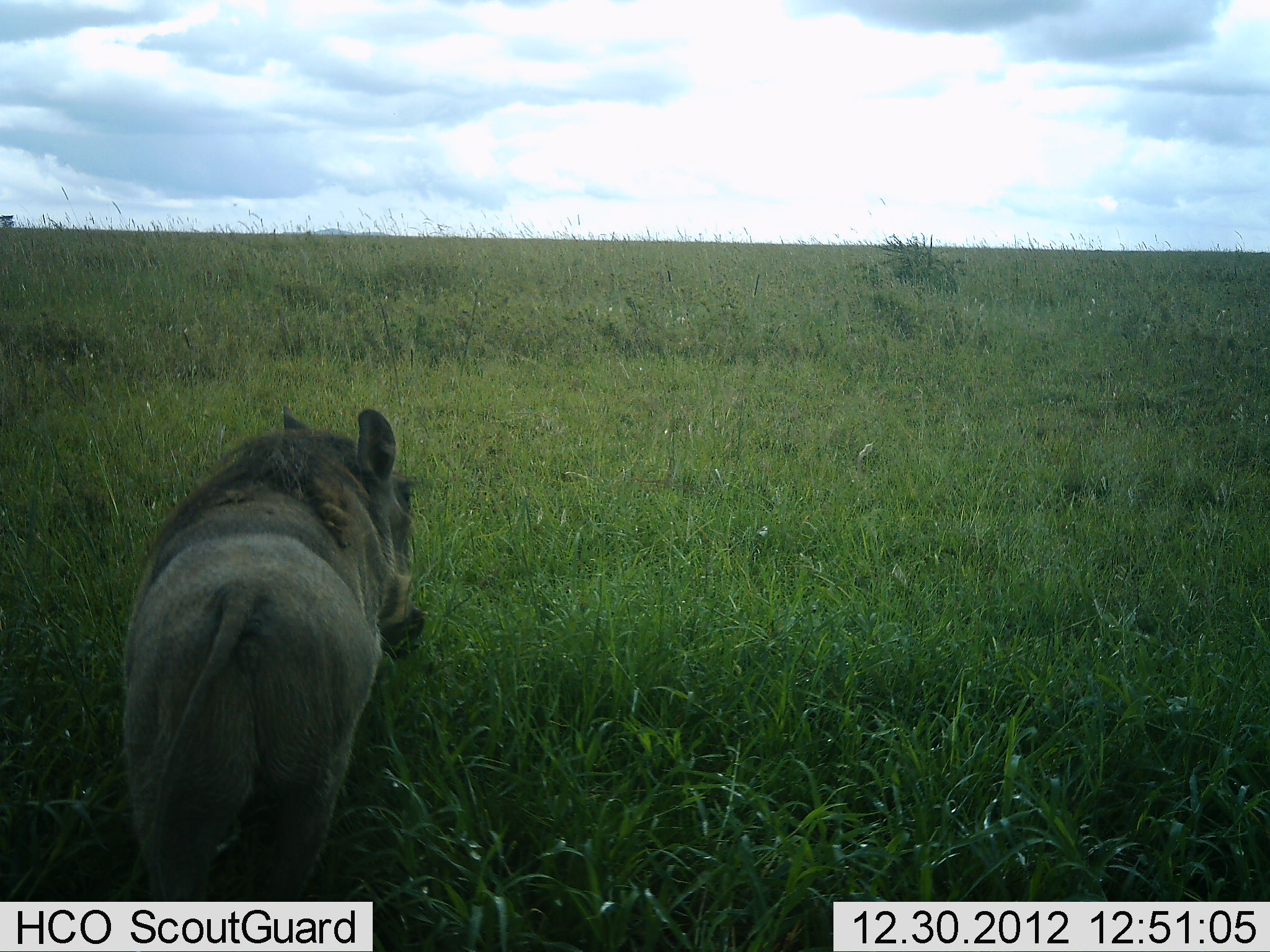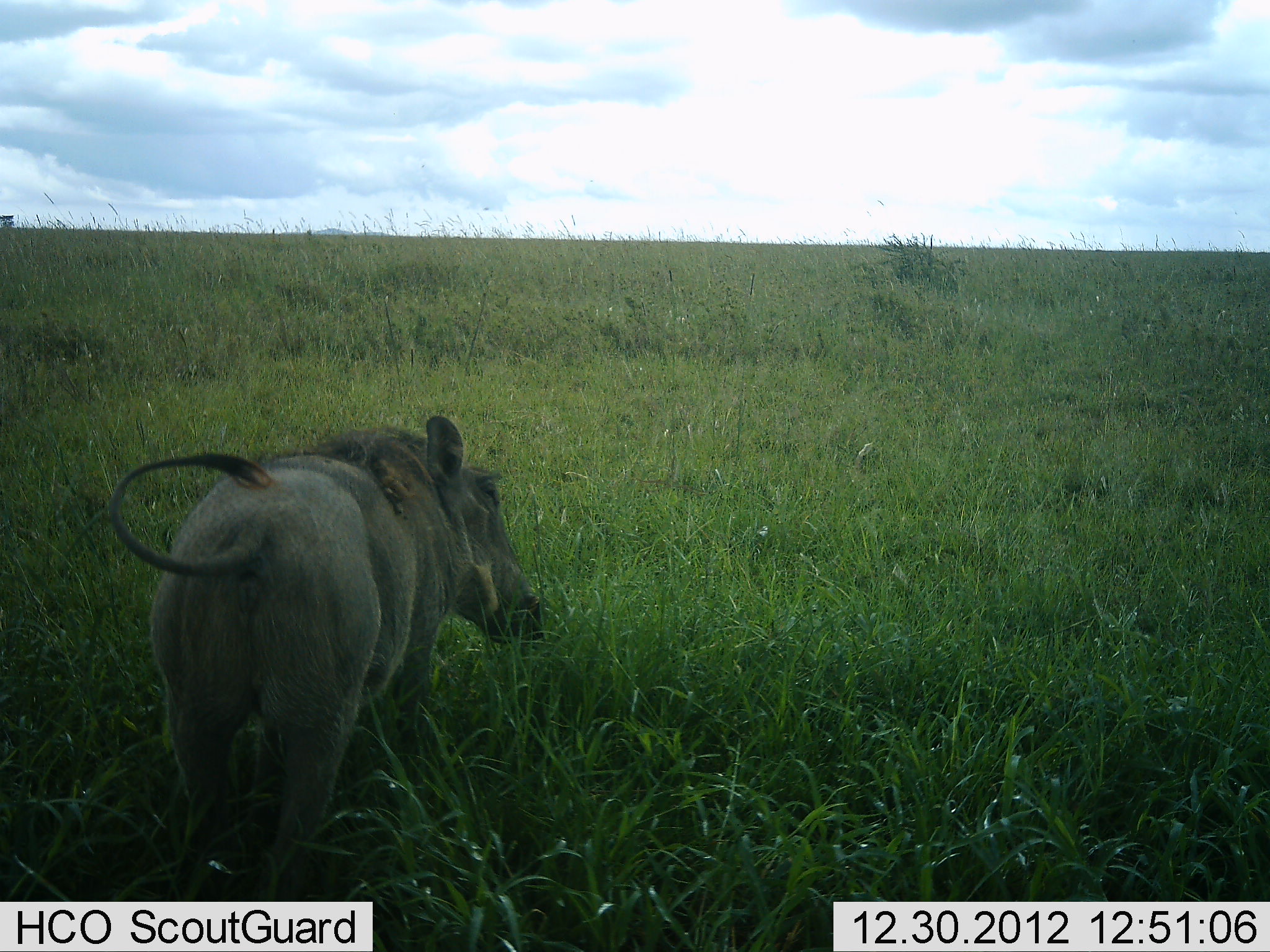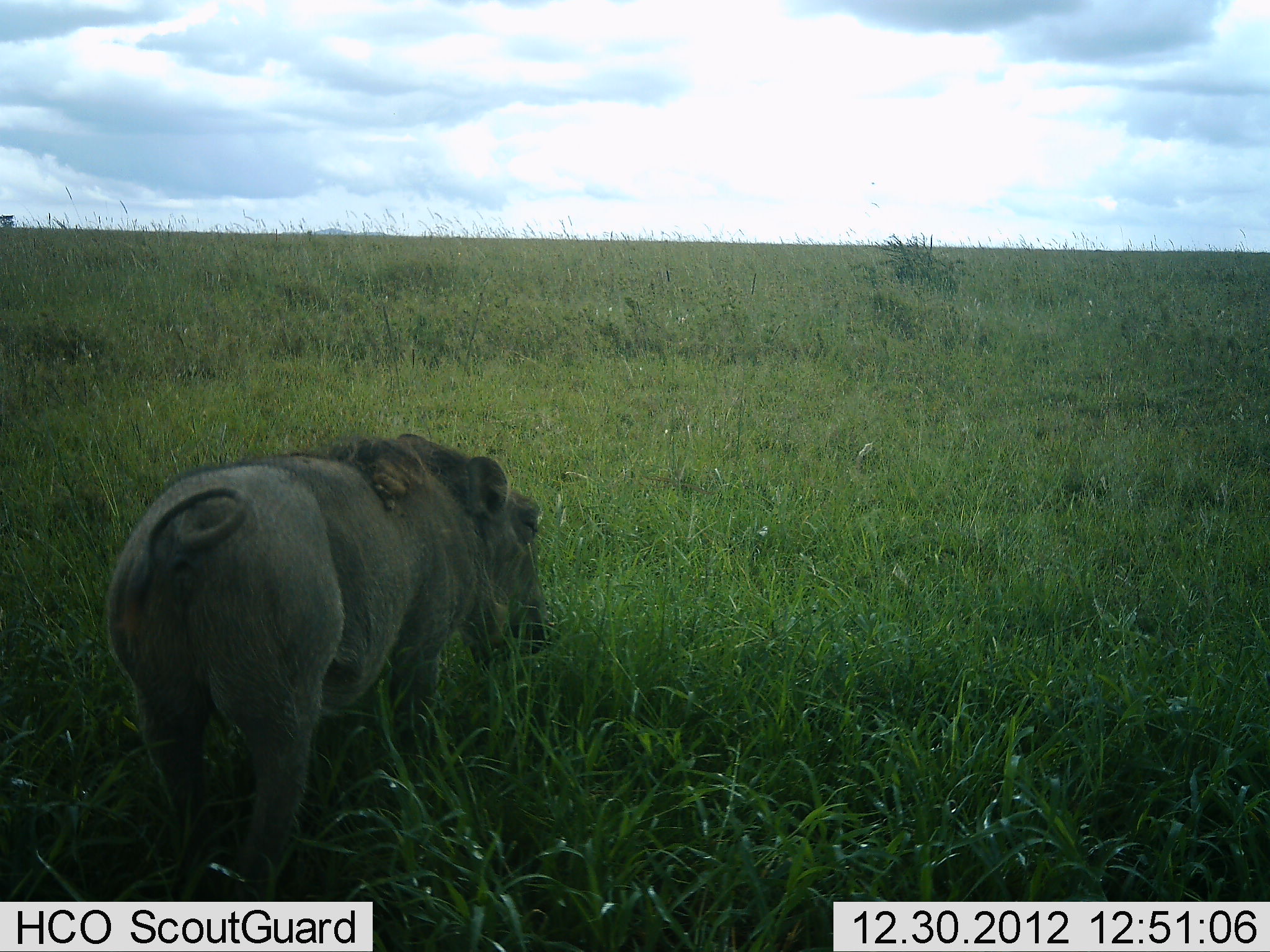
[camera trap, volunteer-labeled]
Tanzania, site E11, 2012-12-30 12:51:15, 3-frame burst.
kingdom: Animalia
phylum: Chordata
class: Mammalia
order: Artiodactyla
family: Suidae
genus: Phacochoerus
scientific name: Phacochoerus africanus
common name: warthog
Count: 1.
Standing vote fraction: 13%.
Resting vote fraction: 0%.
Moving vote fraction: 65%.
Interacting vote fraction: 0%.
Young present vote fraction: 0%.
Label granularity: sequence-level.